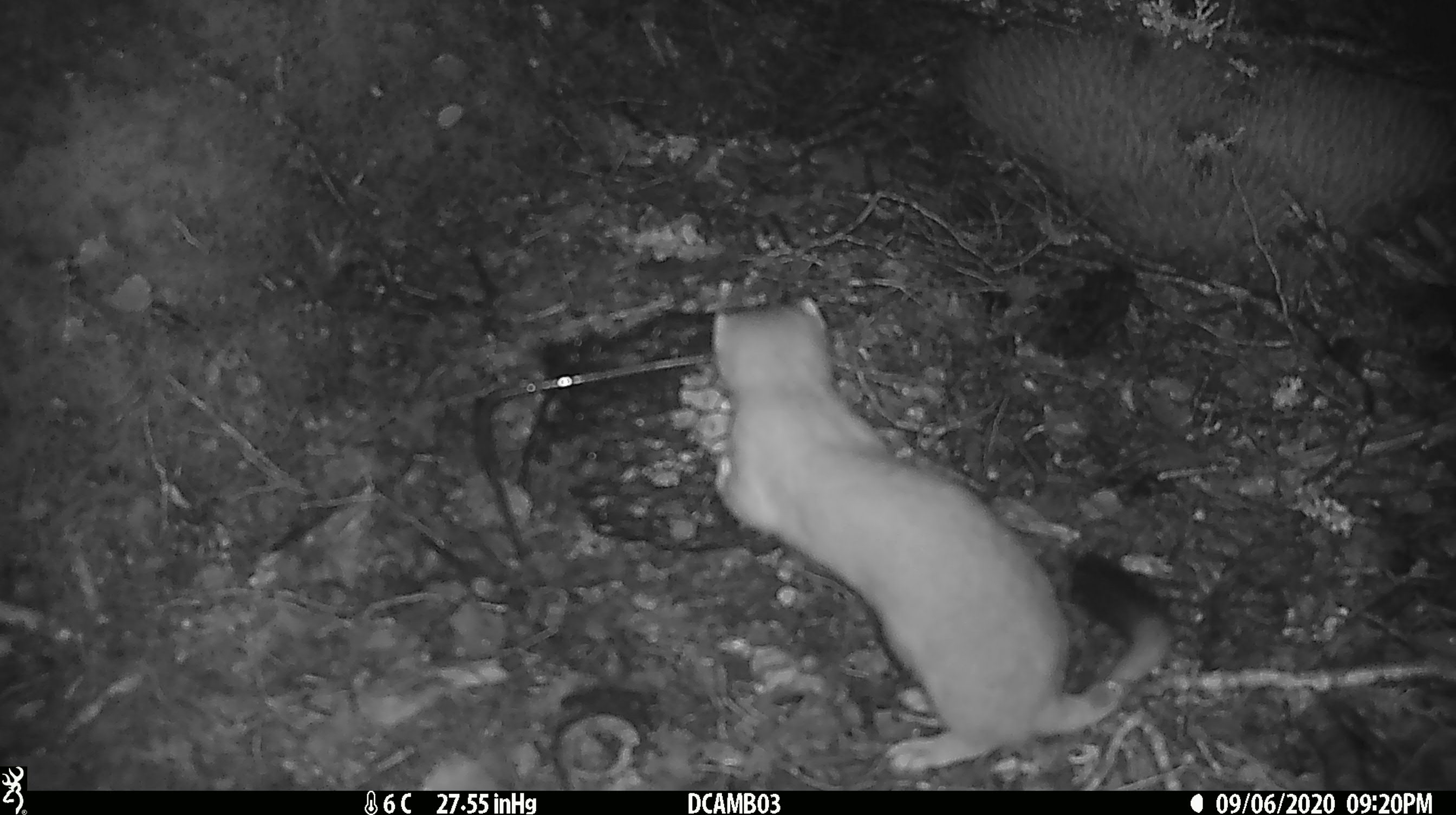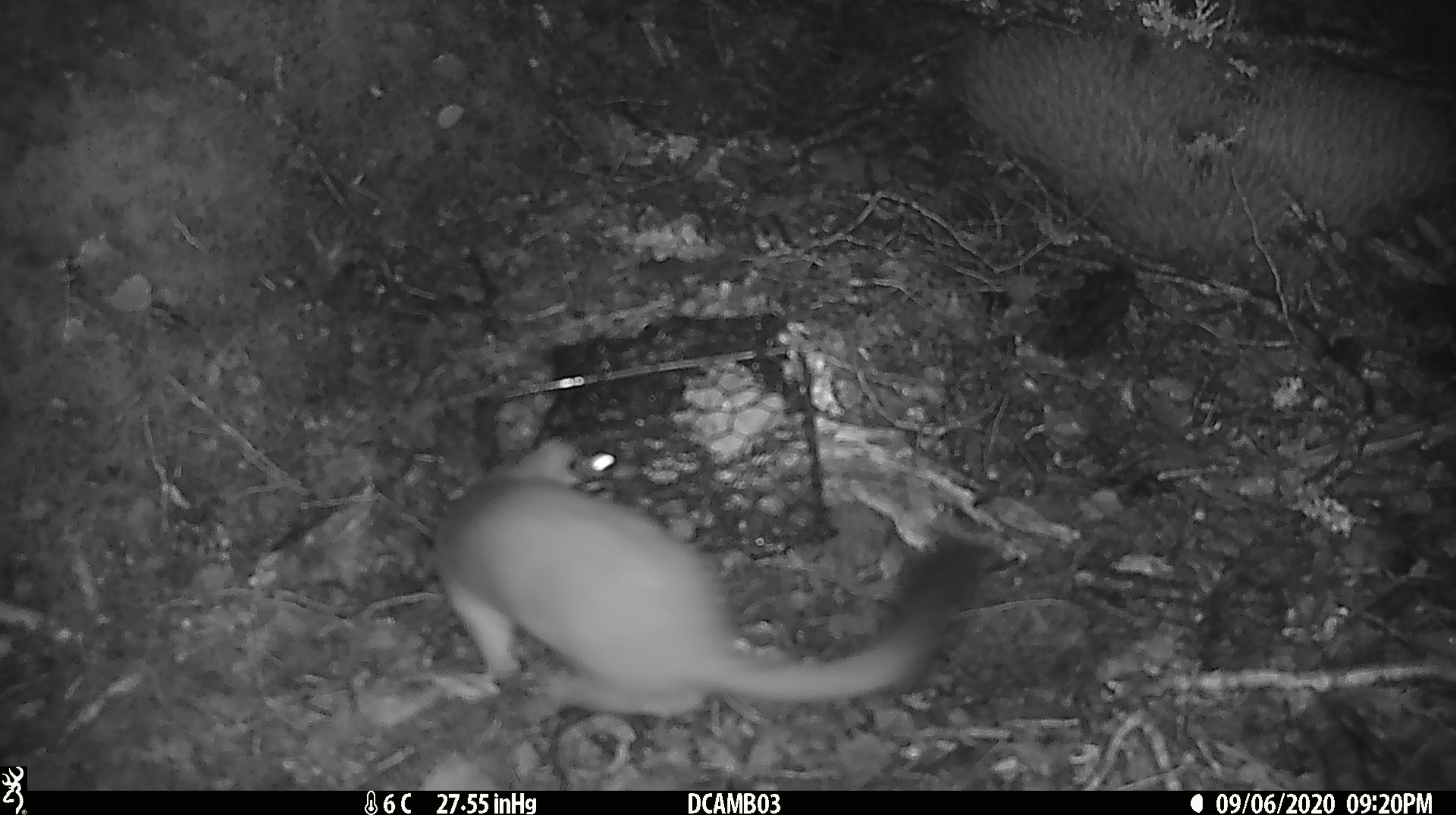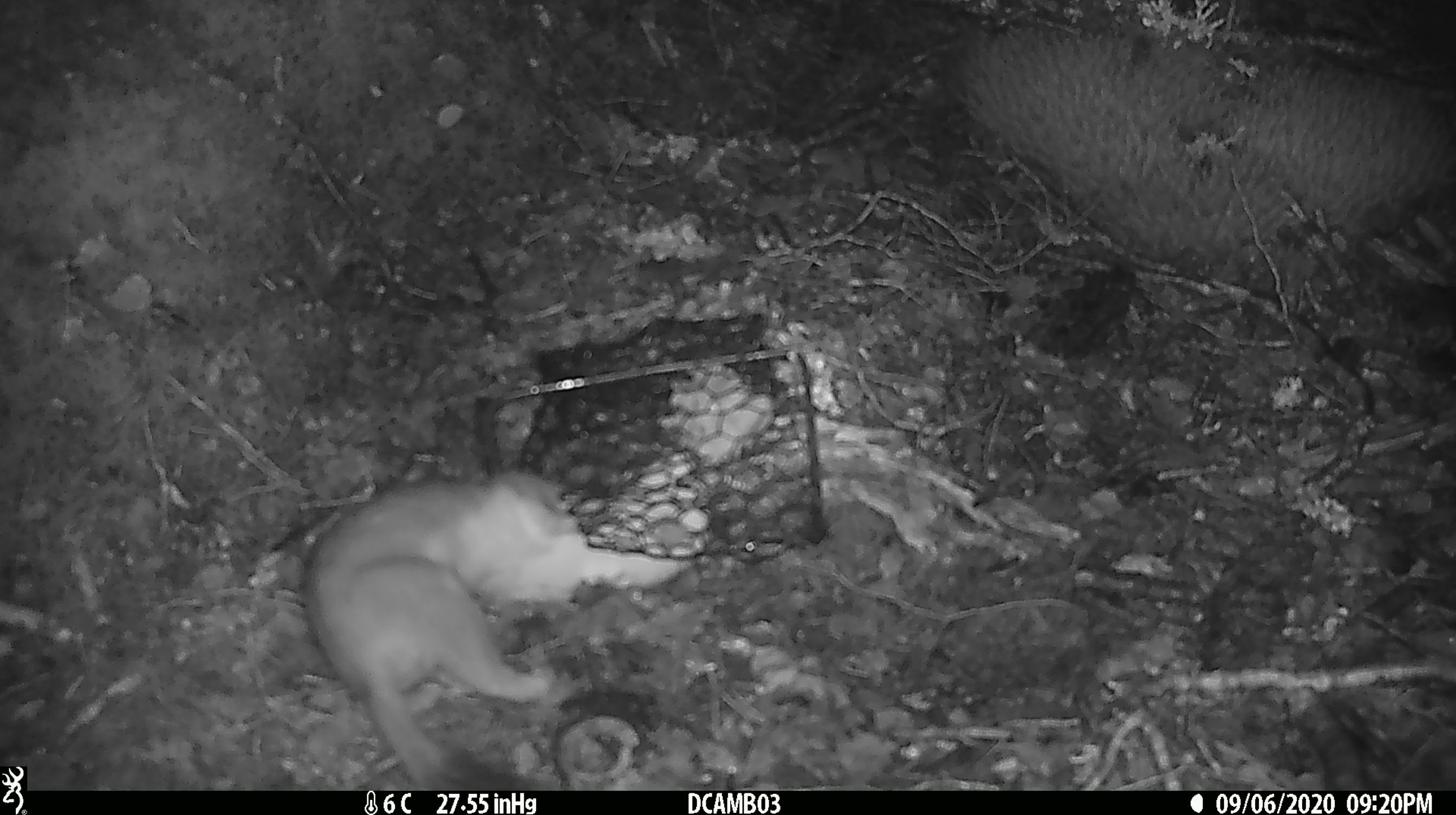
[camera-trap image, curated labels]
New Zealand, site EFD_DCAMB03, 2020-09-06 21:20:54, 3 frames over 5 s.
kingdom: Animalia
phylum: Chordata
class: Mammalia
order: Carnivora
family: Mustelidae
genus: Mustela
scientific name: Mustela erminea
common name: stoat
Stoat (Mustela erminea).